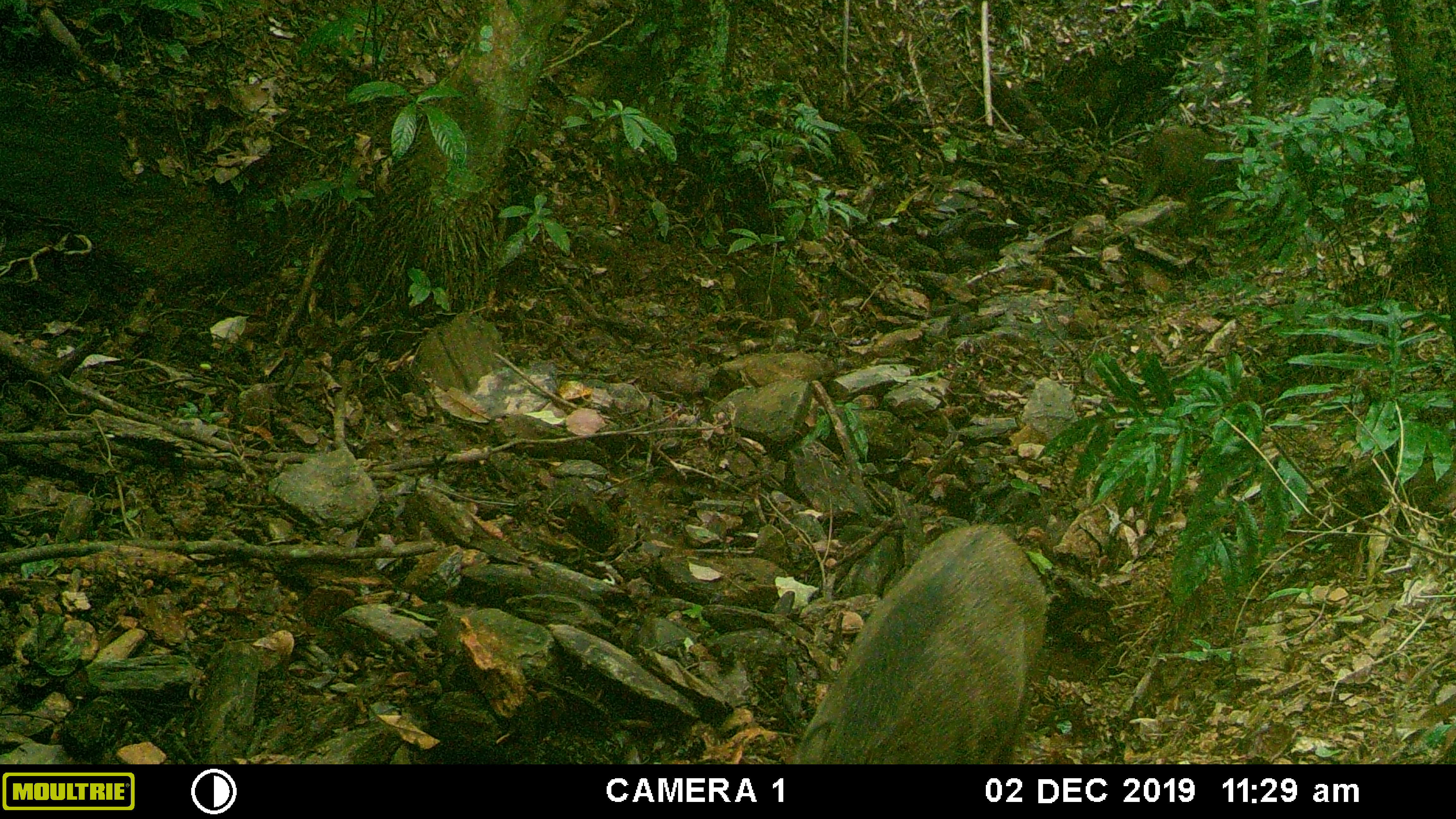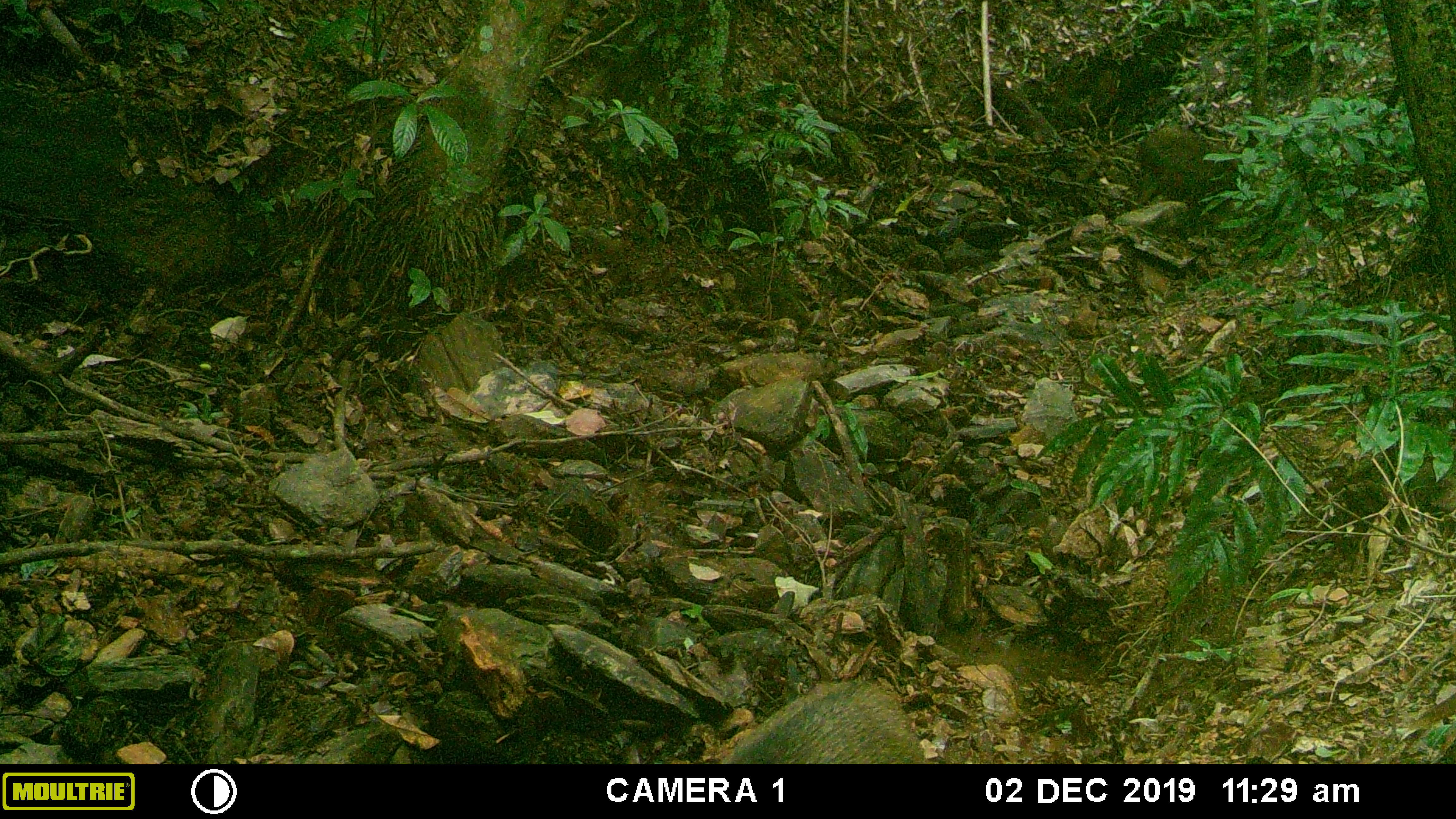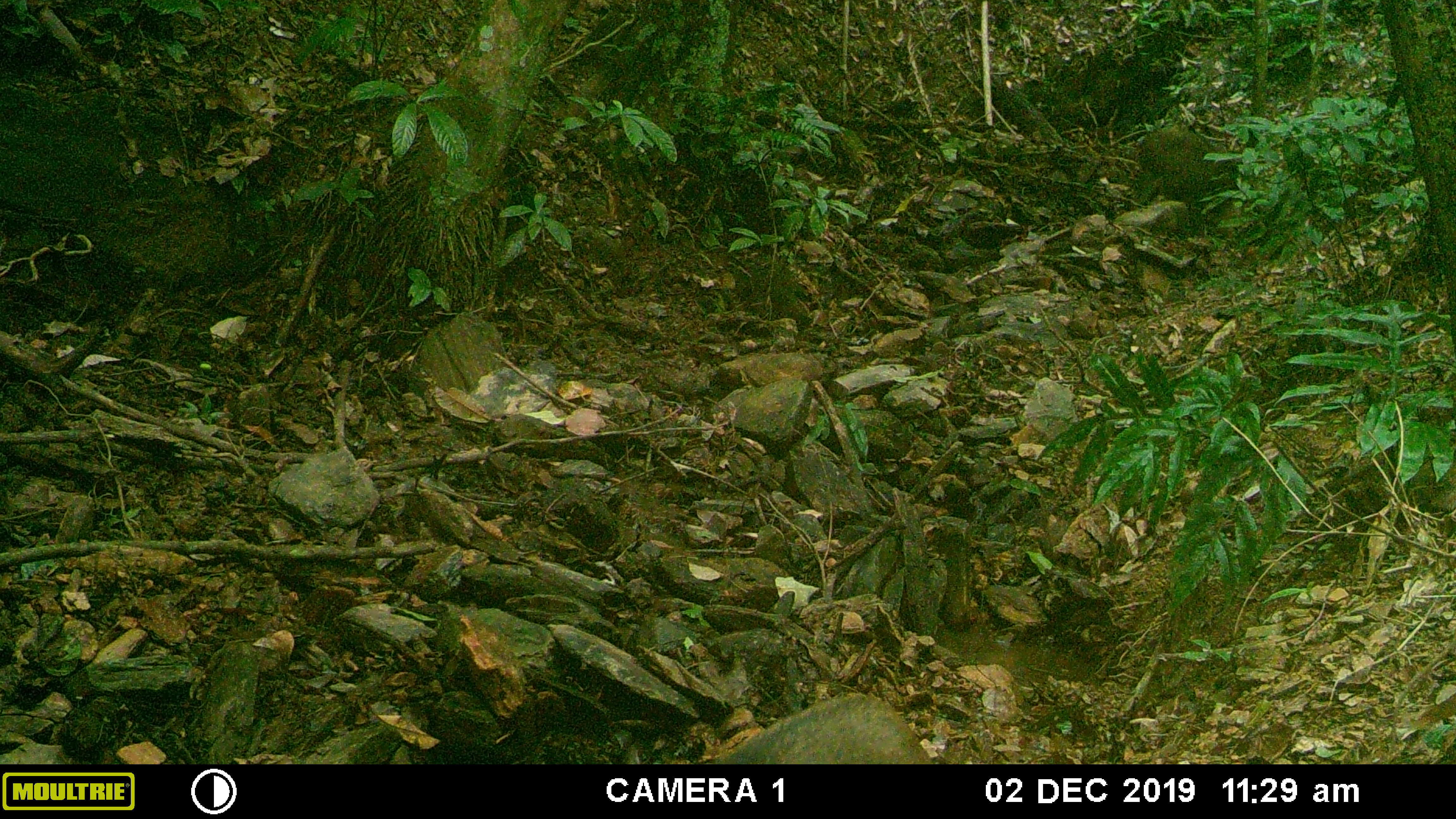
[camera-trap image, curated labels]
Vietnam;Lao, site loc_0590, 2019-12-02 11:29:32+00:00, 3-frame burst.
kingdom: Animalia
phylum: Chordata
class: Mammalia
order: Artiodactyla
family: Suidae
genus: Sus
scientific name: Sus scrofa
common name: eurasian wild pig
Eurasian wild pig (Sus scrofa). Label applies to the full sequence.